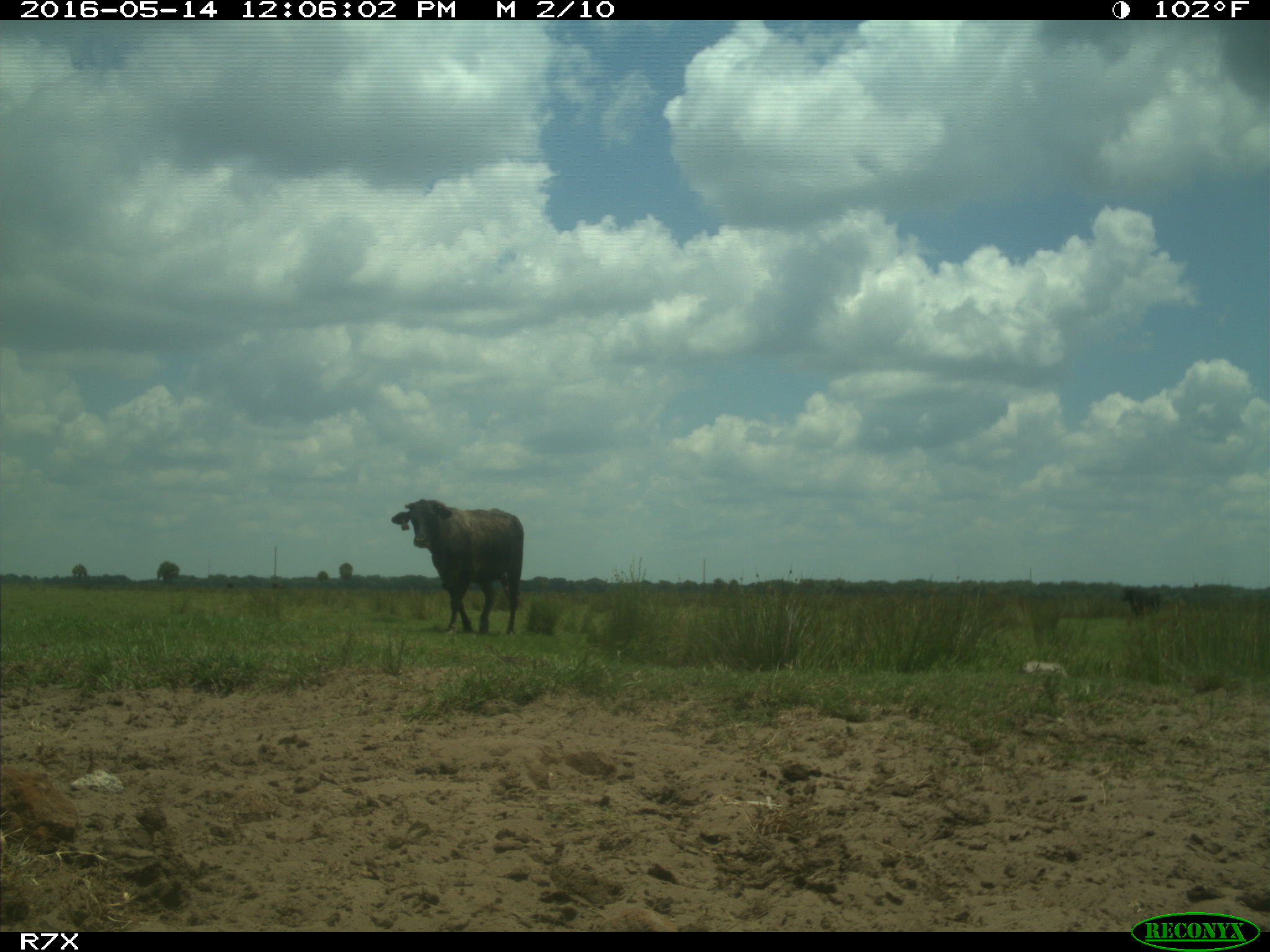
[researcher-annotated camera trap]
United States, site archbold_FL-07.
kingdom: Animalia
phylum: Chordata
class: Mammalia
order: Artiodactyla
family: Bovidae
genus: Bos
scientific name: Bos taurus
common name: domestic cow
Bos taurus (domestic cow).